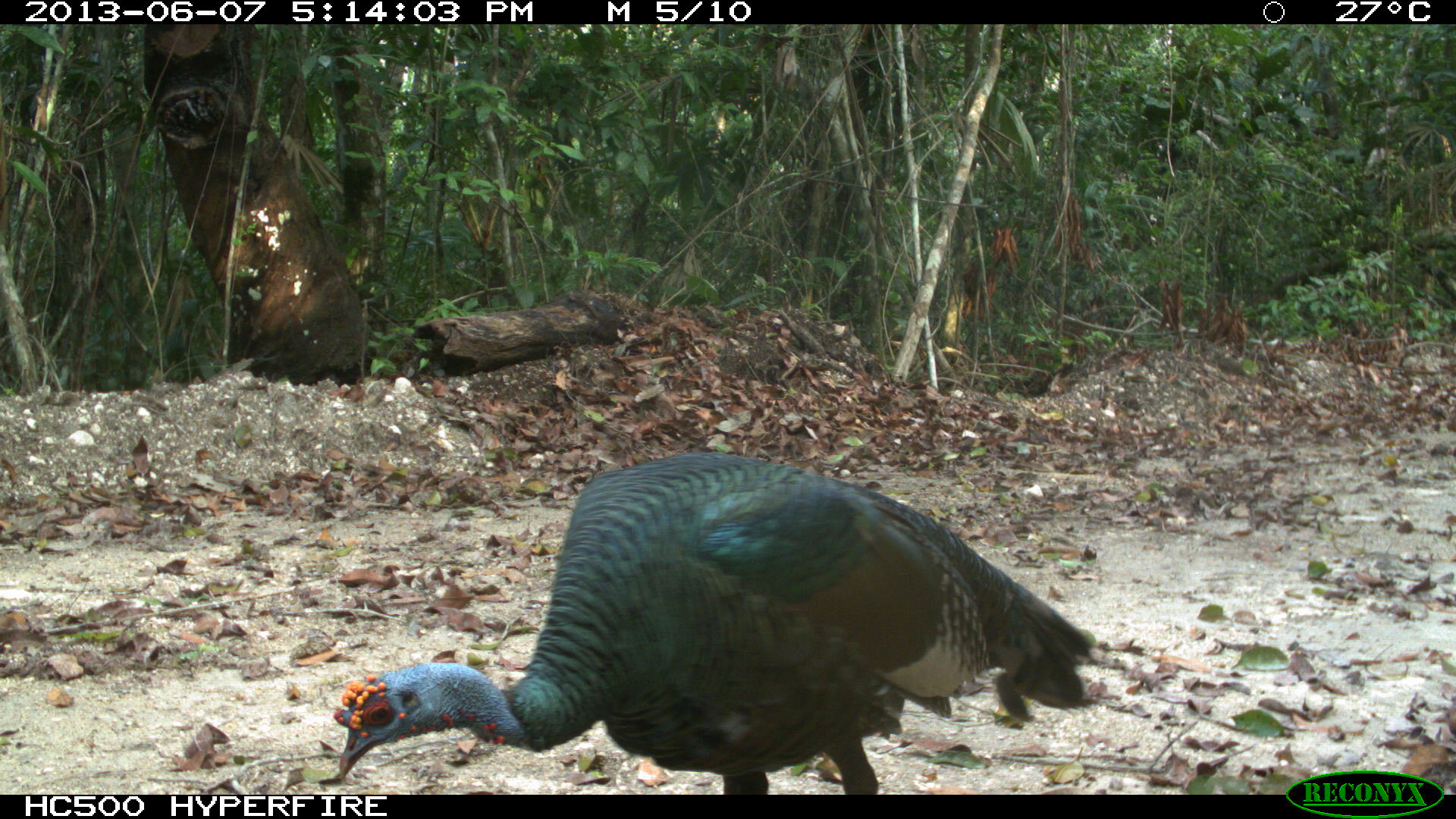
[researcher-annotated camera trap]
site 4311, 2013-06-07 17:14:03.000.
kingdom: Animalia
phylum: Chordata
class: Aves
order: Galliformes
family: Phasianidae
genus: Meleagris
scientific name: Meleagris ocellata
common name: ocellated turkey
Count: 1.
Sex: male.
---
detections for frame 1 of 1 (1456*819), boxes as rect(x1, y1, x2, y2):
meleagris ocellata: rect(331, 448, 1099, 794)